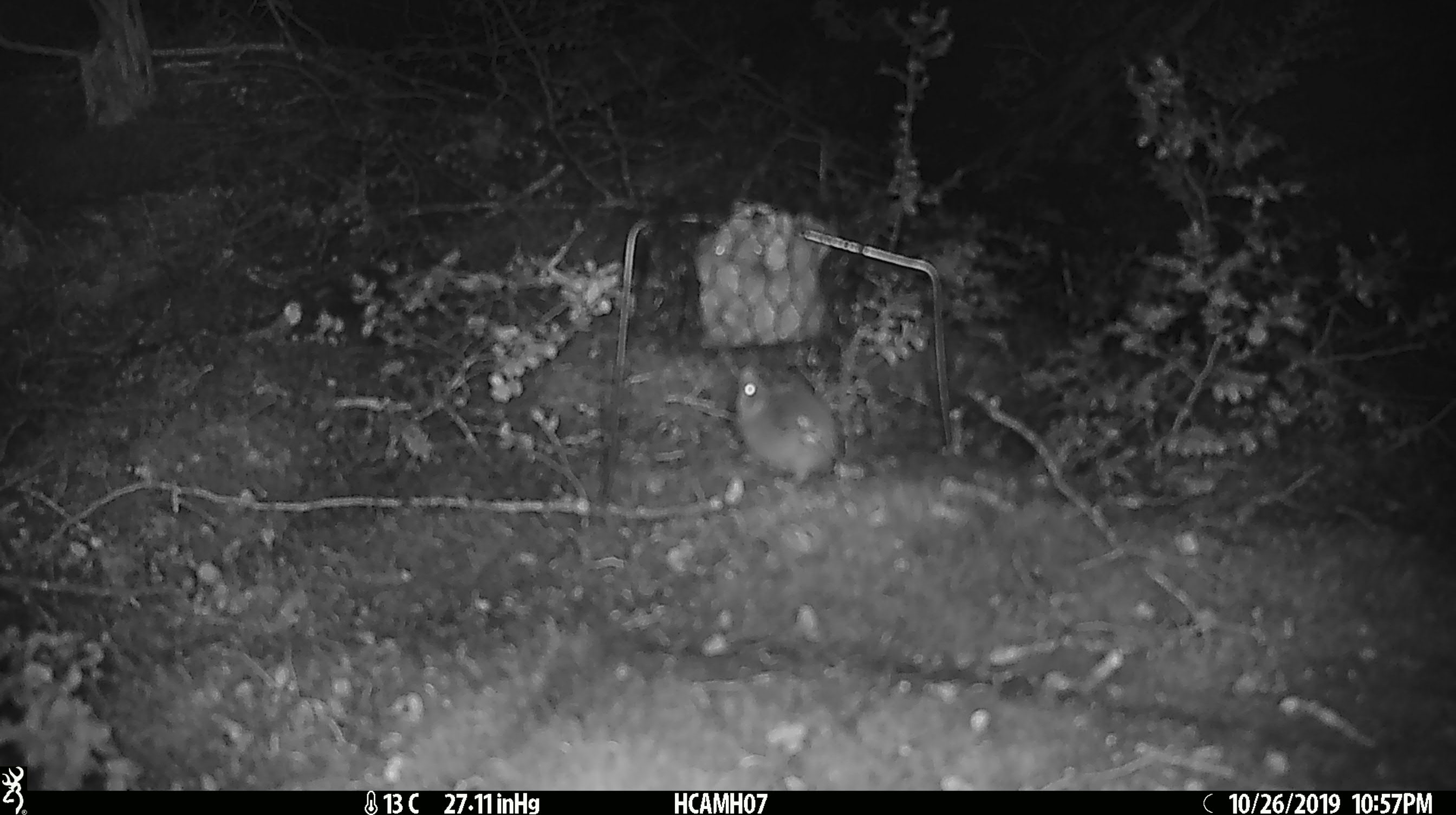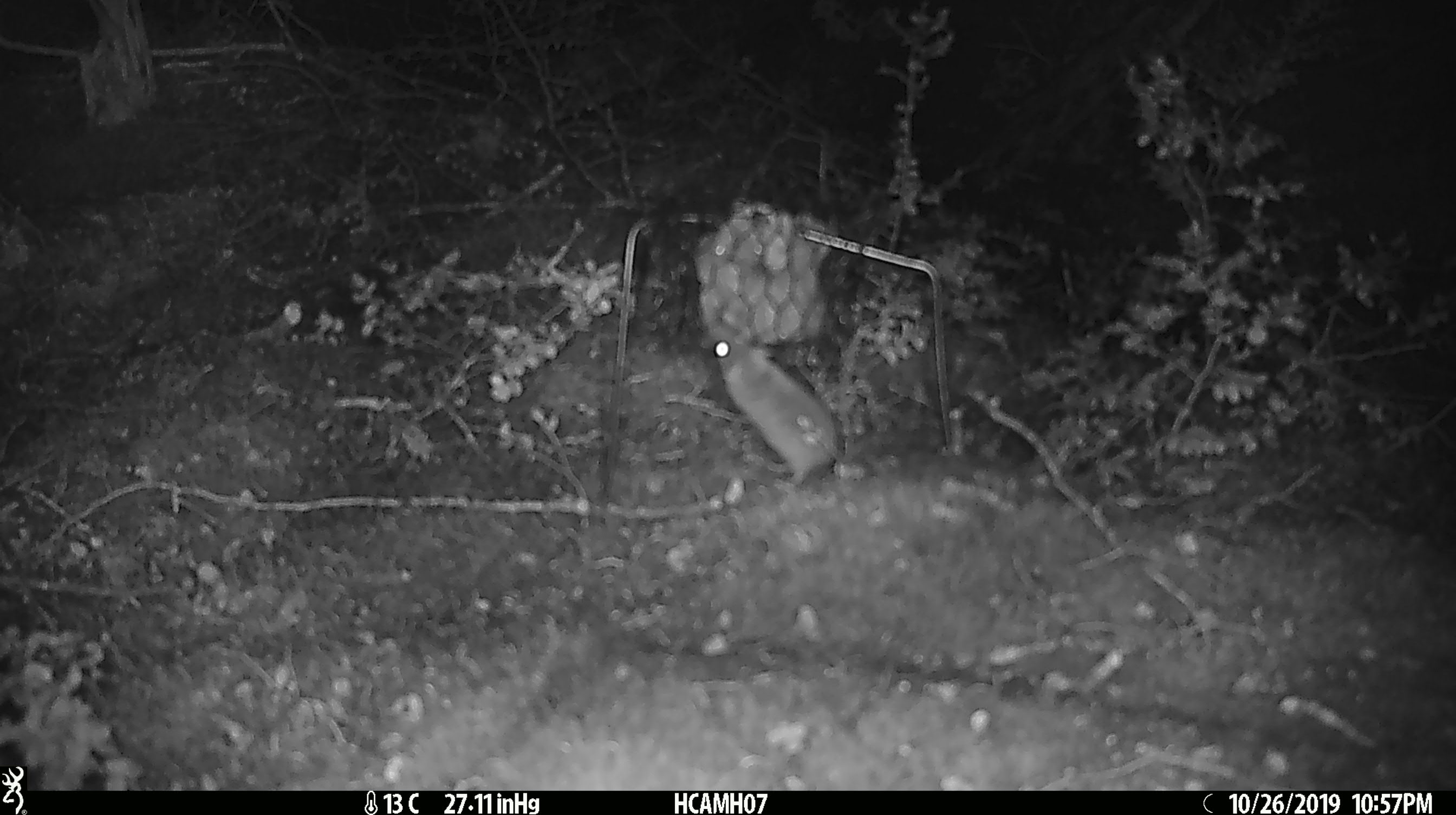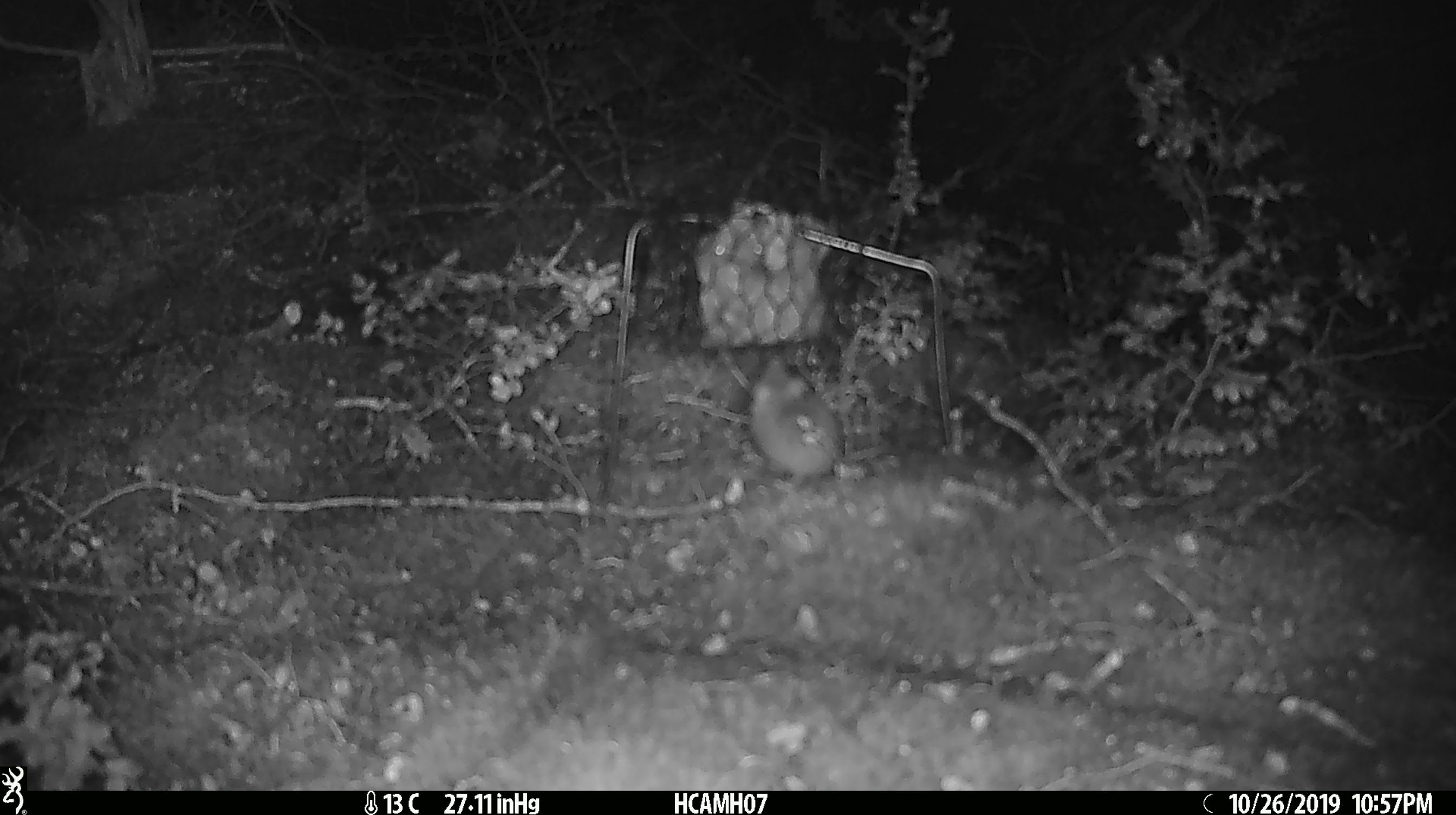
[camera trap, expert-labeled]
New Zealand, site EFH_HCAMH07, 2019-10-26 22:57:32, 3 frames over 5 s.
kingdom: Animalia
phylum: Chordata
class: Mammalia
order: Rodentia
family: Muridae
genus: Mus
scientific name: Mus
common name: mouse